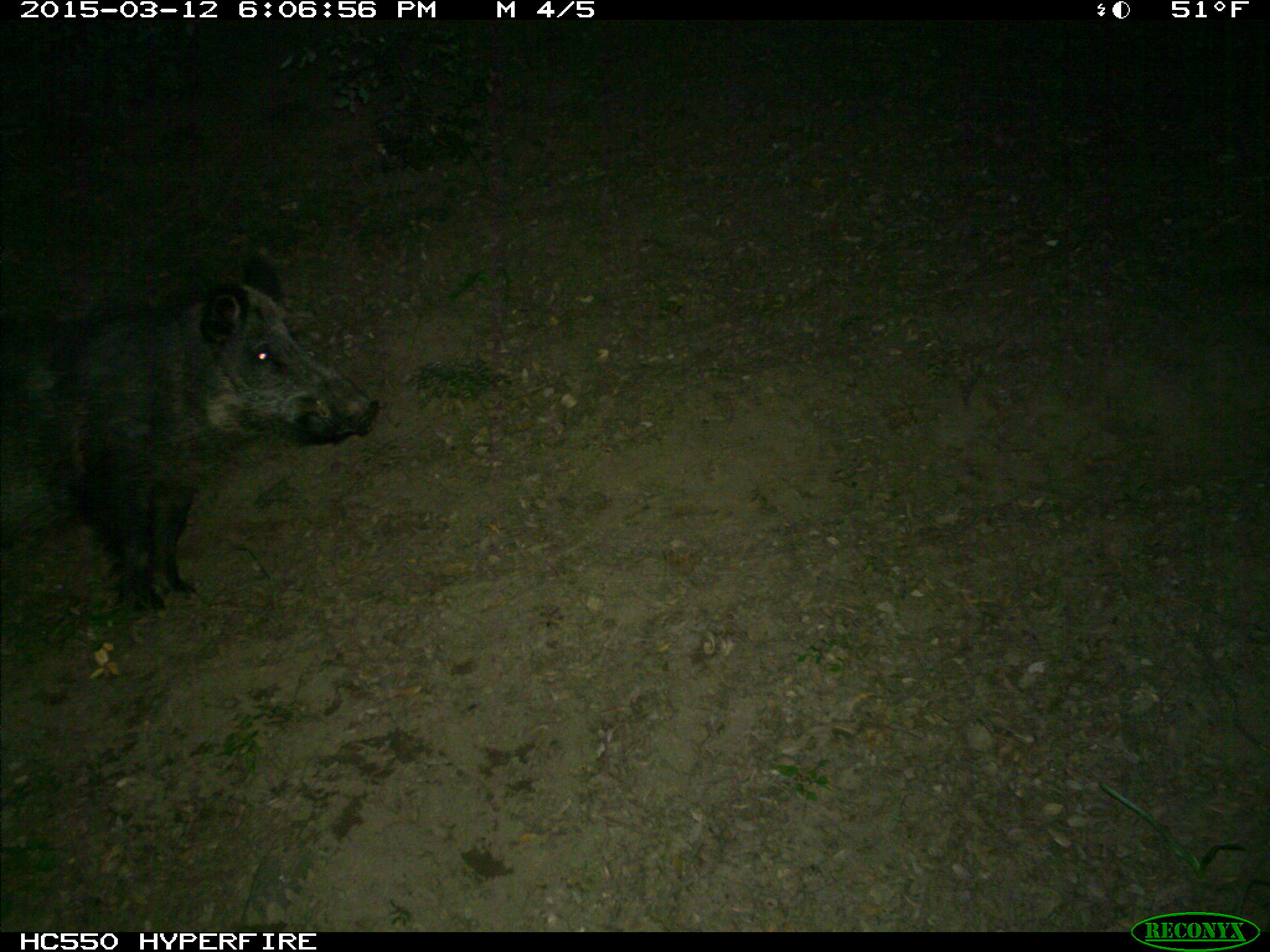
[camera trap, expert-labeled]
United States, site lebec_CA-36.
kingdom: Animalia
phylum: Chordata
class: Mammalia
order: Artiodactyla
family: Suidae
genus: Sus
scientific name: Sus scrofa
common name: wild boar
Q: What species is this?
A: Sus scrofa (wild boar).